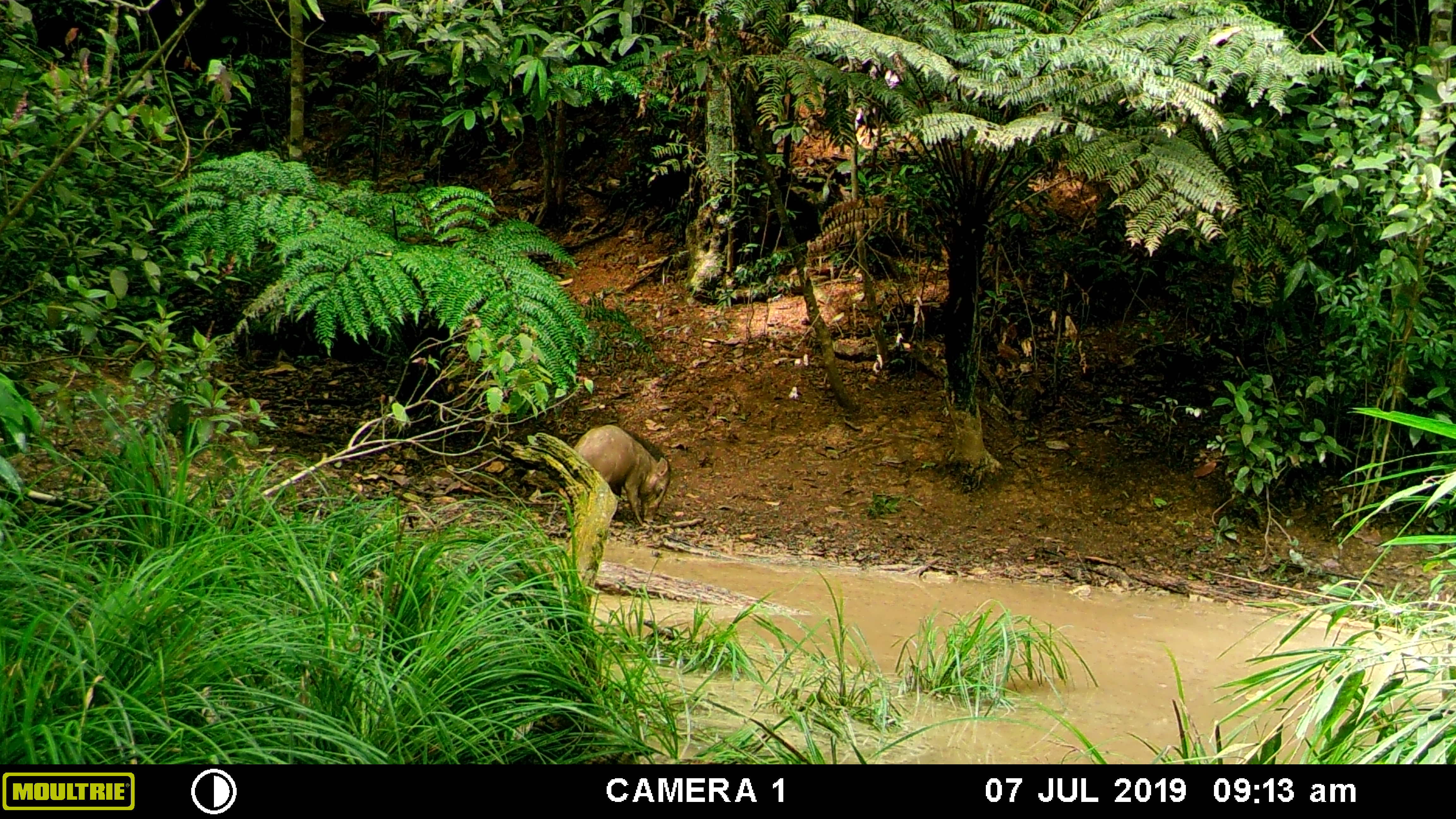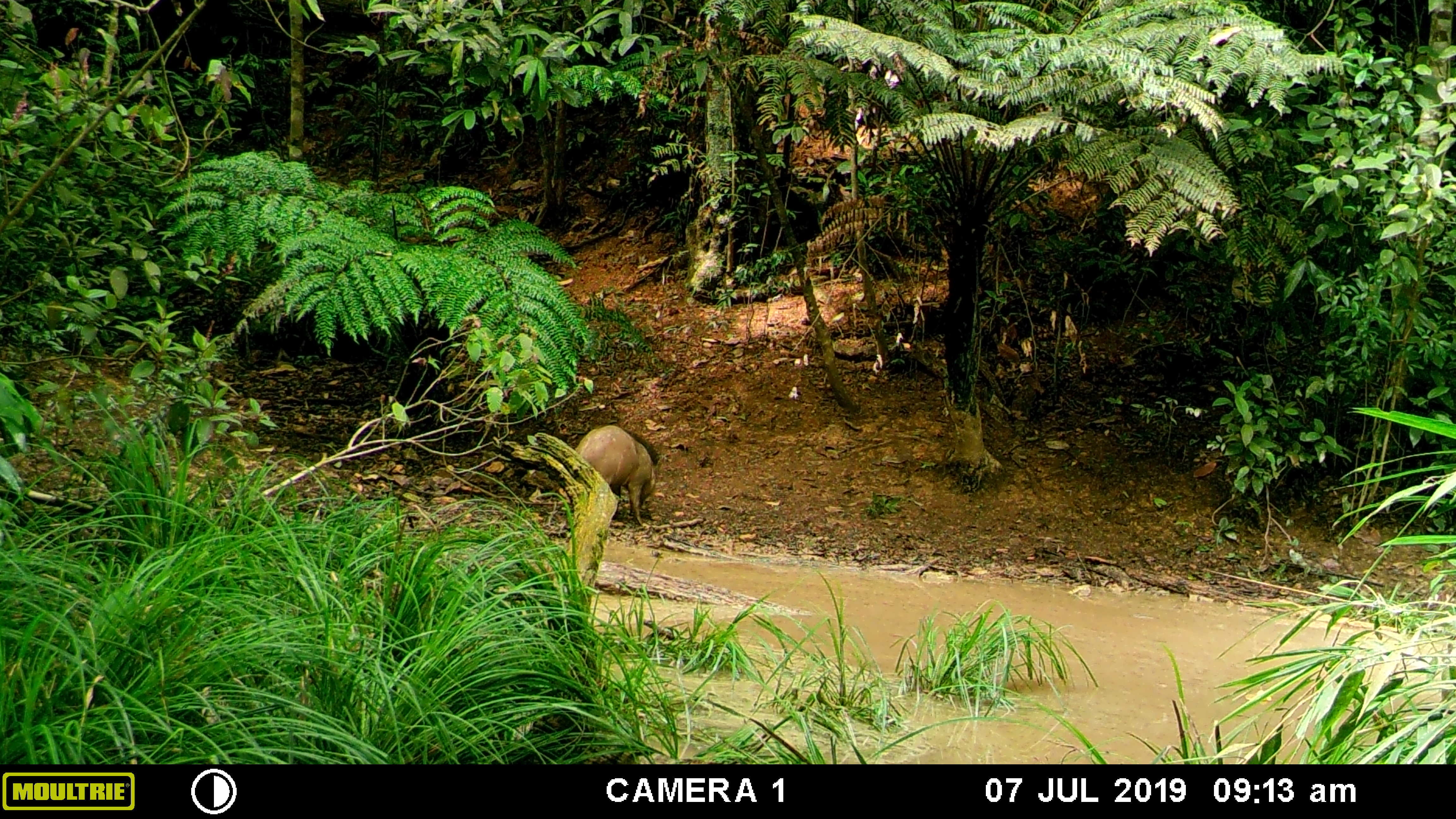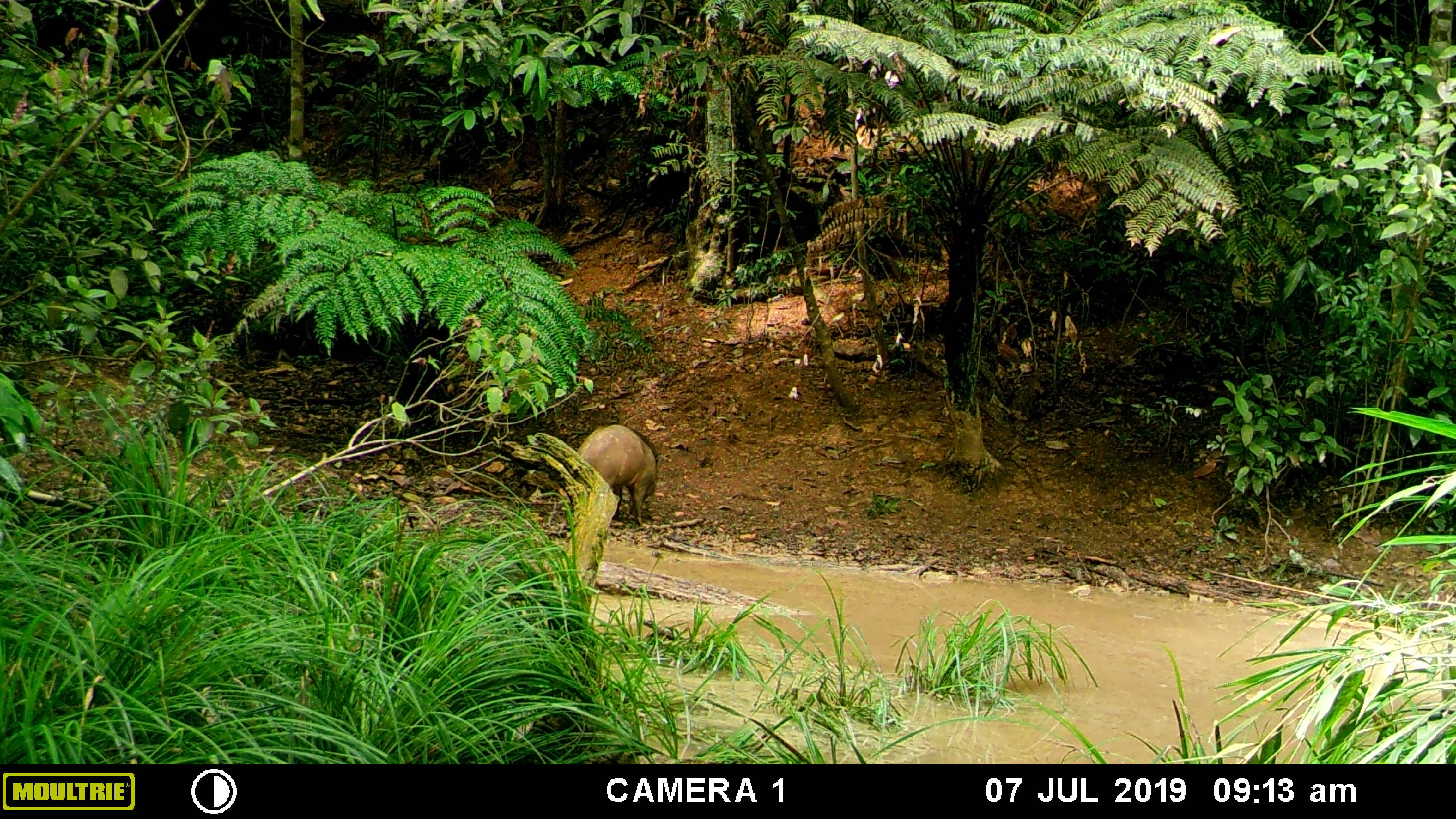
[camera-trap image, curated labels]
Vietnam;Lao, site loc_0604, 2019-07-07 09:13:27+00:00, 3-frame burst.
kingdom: Animalia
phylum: Chordata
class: Mammalia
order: Artiodactyla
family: Suidae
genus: Sus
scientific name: Sus scrofa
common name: eurasian wild pig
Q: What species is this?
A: Eurasian wild pig (Sus scrofa).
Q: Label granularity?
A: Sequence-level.